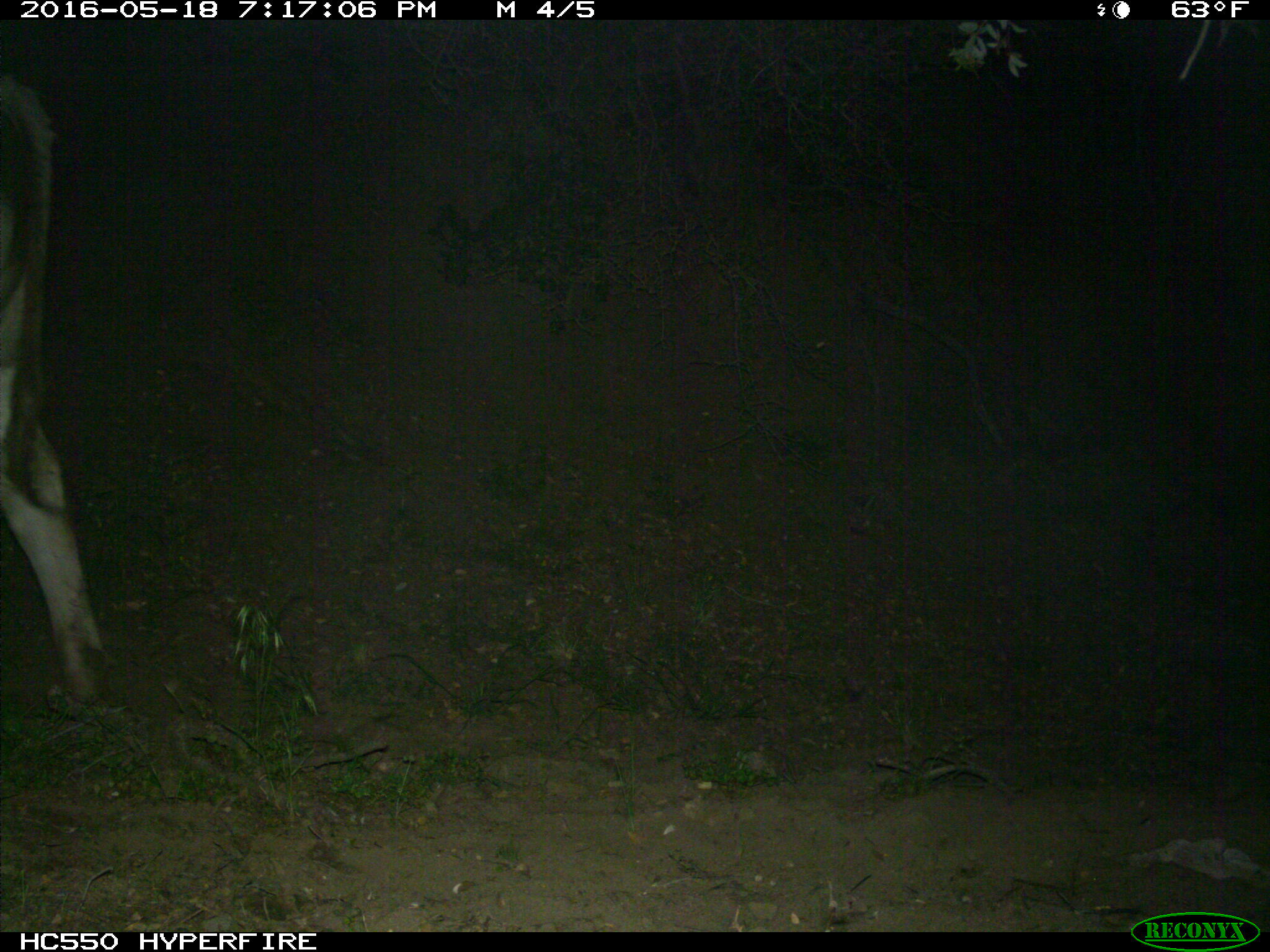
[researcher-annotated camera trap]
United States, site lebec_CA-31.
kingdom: Animalia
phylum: Chordata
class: Mammalia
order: Artiodactyla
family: Bovidae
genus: Bos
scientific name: Bos taurus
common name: domestic cow